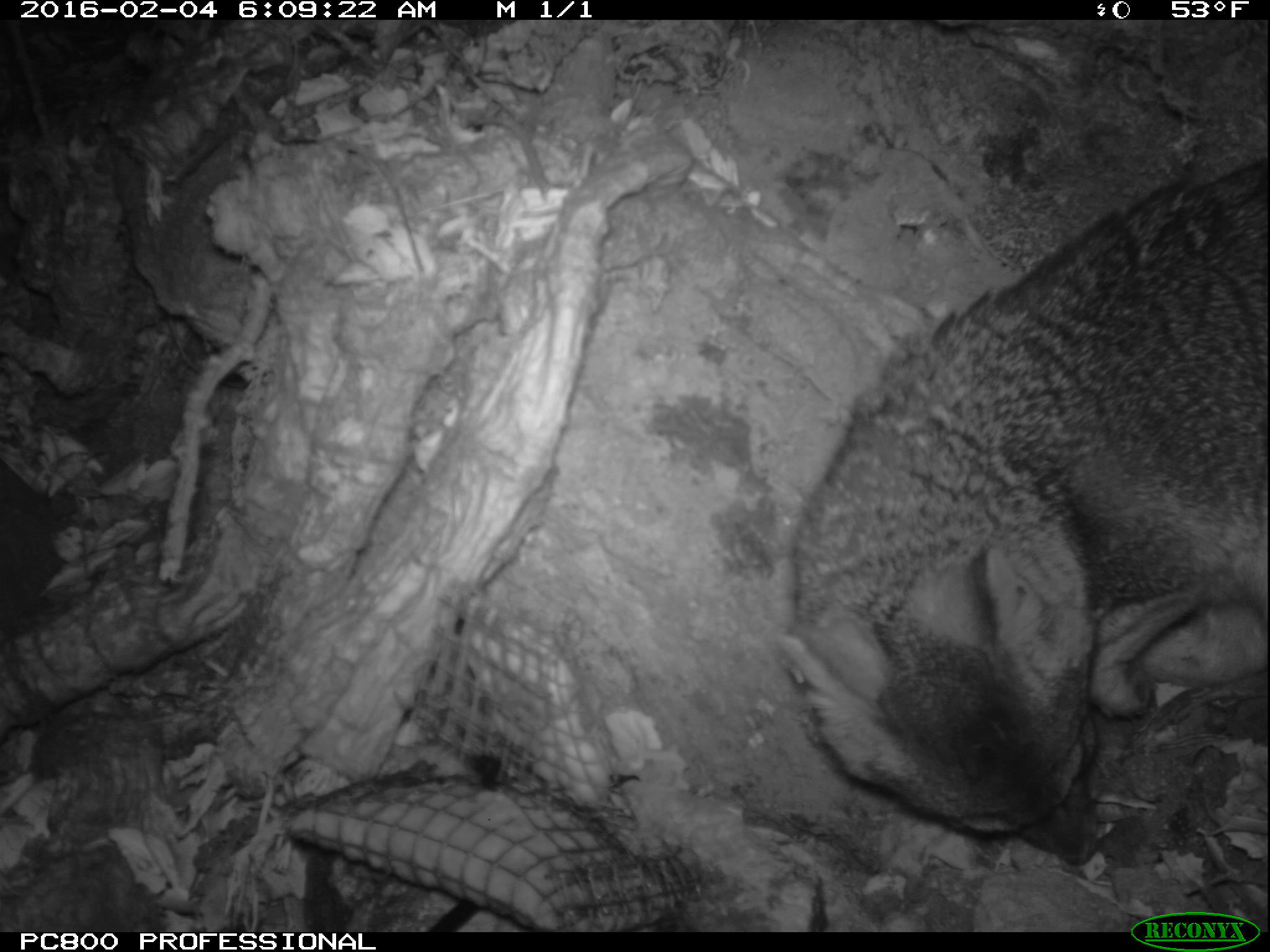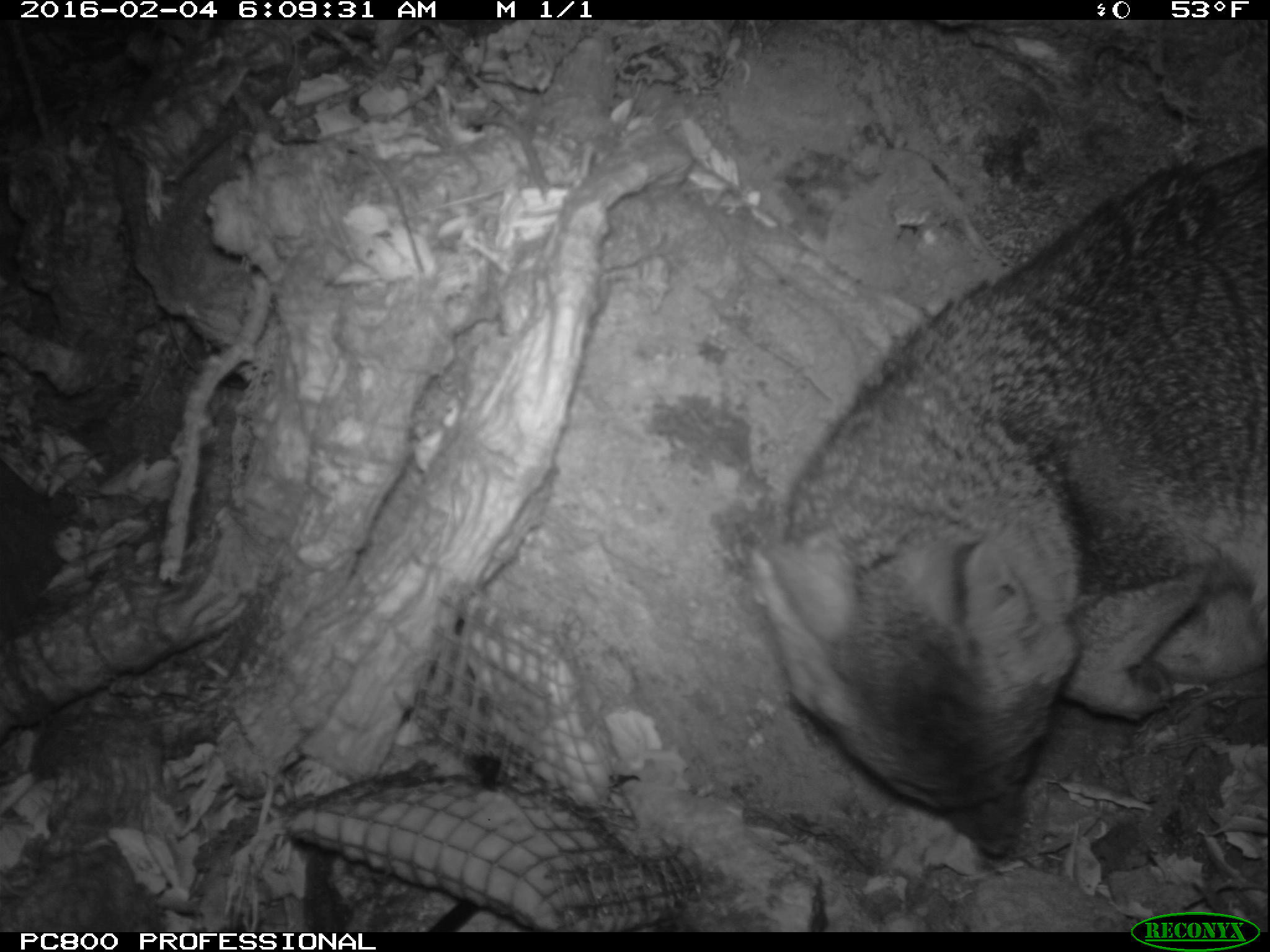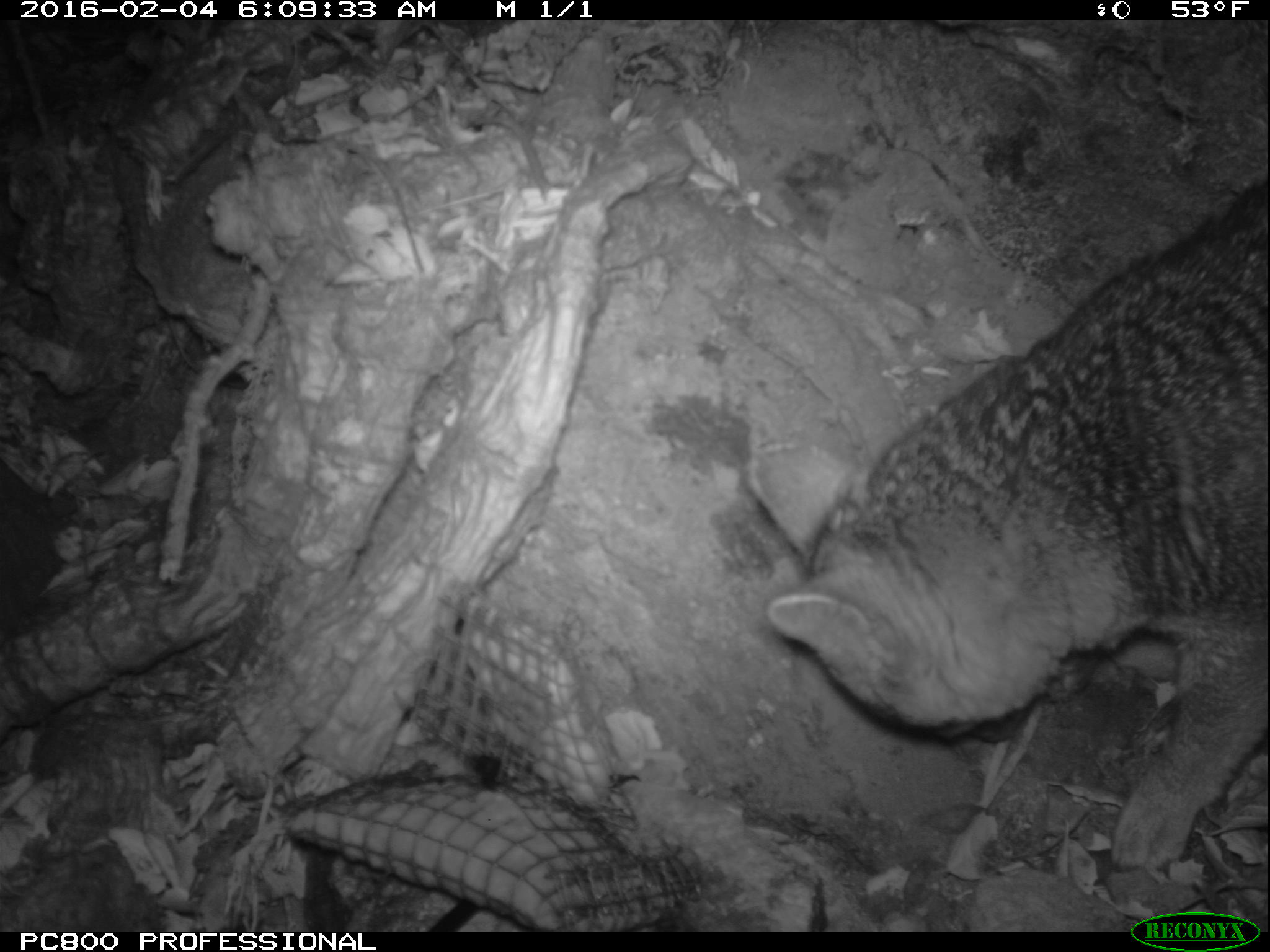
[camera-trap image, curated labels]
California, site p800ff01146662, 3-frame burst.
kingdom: Animalia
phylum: Chordata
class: Mammalia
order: Carnivora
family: Canidae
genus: Urocyon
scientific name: Urocyon littoralis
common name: island fox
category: fox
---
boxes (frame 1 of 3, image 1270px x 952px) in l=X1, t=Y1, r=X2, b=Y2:
fox: l=771, t=154, r=1269, b=863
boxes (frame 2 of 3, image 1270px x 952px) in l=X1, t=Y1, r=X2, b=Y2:
fox: l=754, t=151, r=1268, b=856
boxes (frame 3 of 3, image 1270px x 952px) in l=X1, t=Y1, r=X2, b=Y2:
fox: l=745, t=178, r=1269, b=872